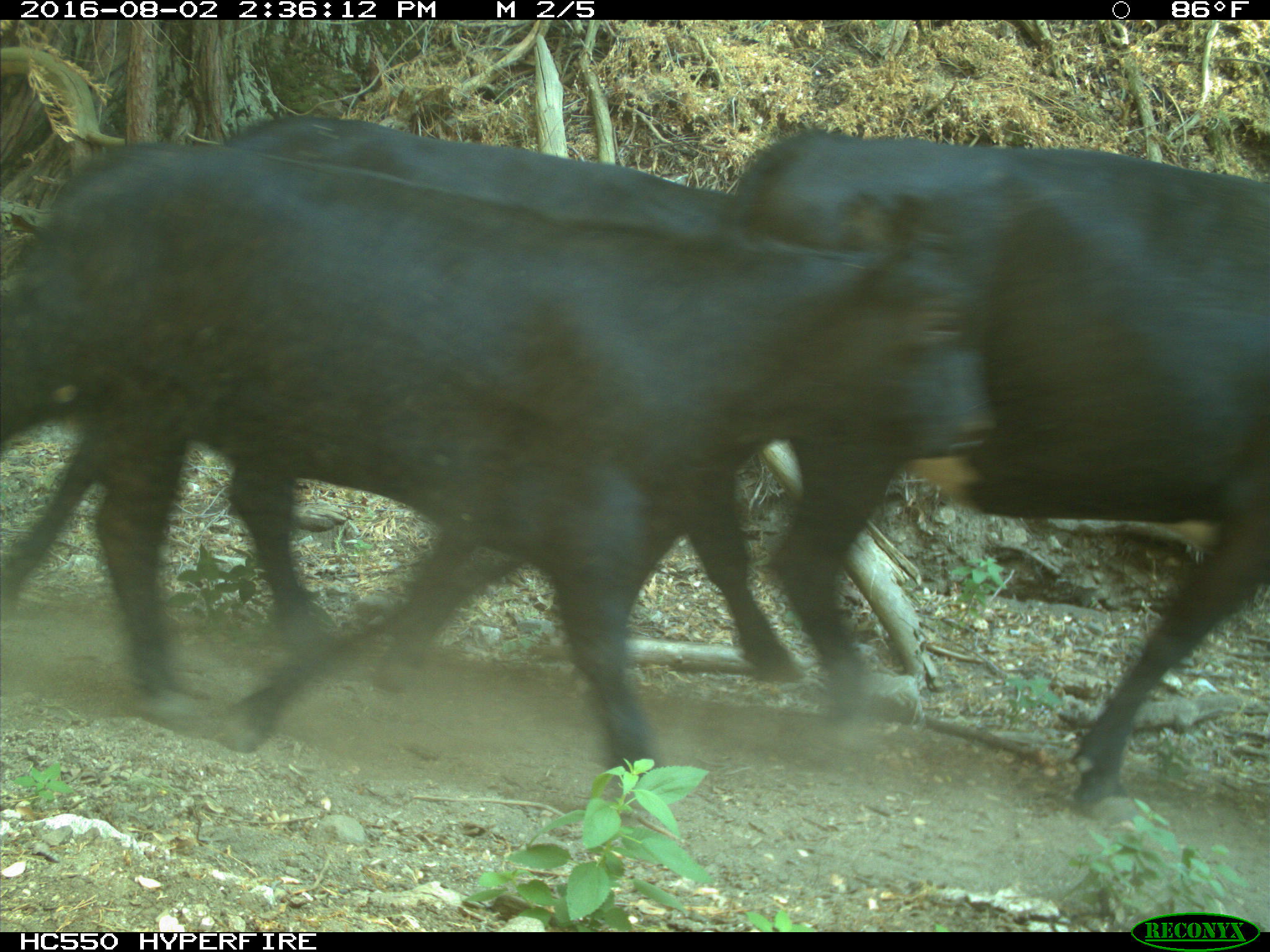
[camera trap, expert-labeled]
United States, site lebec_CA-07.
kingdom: Animalia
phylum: Chordata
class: Mammalia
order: Artiodactyla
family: Bovidae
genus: Bos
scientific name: Bos taurus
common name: domestic cow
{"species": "Bos taurus (domestic cow)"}